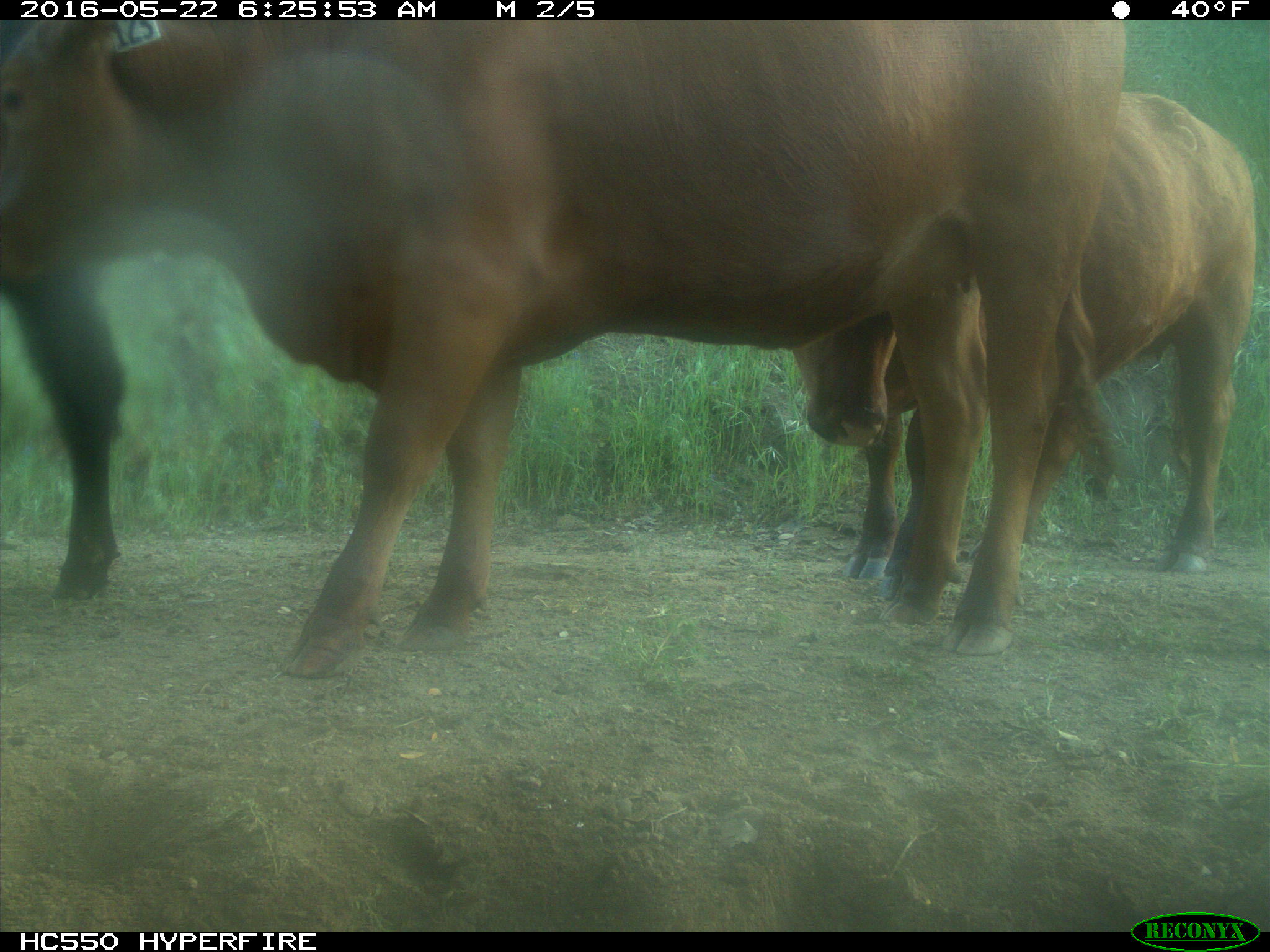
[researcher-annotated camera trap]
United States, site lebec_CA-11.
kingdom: Animalia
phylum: Chordata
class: Mammalia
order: Artiodactyla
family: Bovidae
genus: Bos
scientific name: Bos taurus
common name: domestic cow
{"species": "Bos taurus (domestic cow)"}